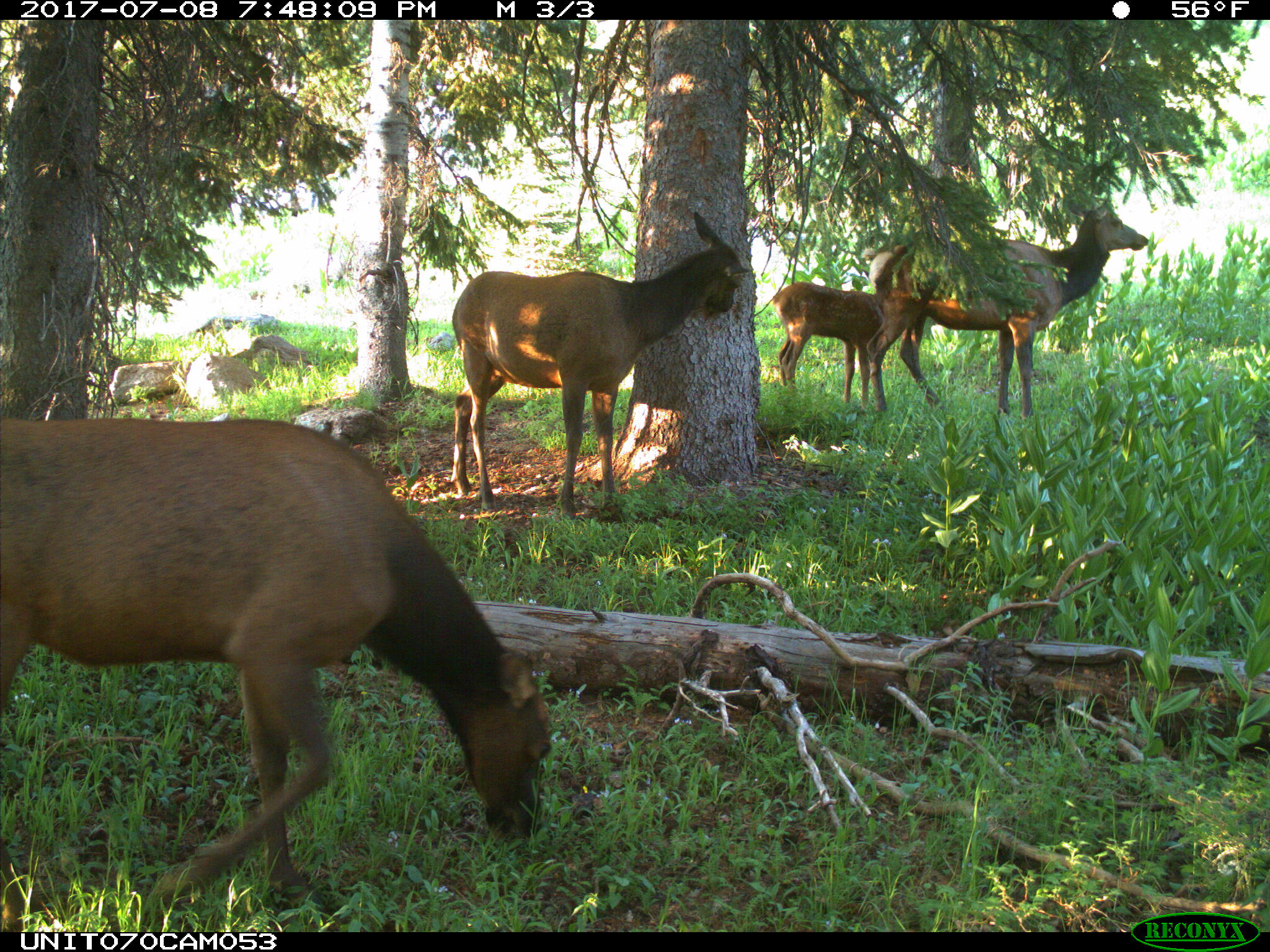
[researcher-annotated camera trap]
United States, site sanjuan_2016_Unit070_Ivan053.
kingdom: Animalia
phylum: Chordata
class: Mammalia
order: Artiodactyla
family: Cervidae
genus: Cervus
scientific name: Cervus elaphus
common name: red deer